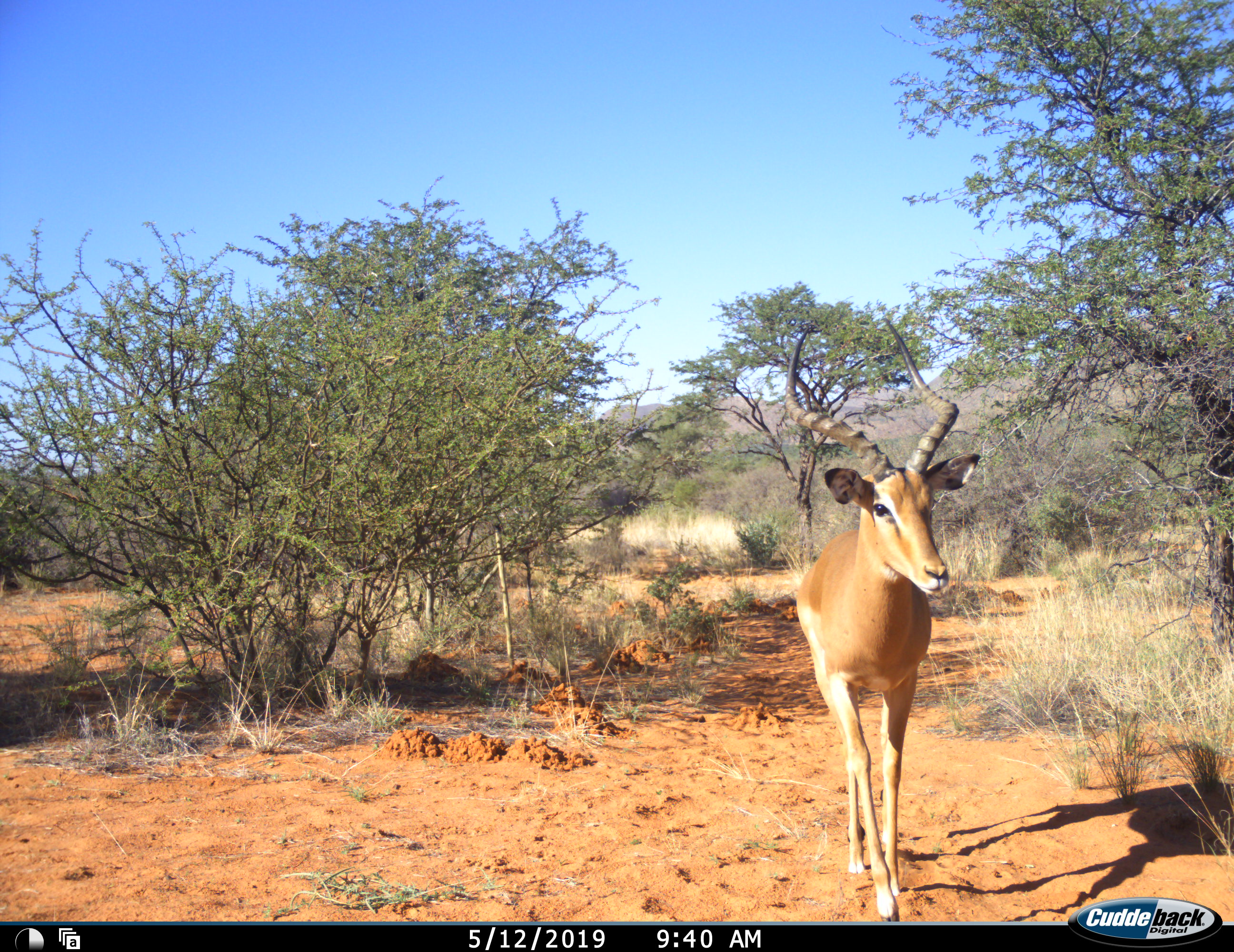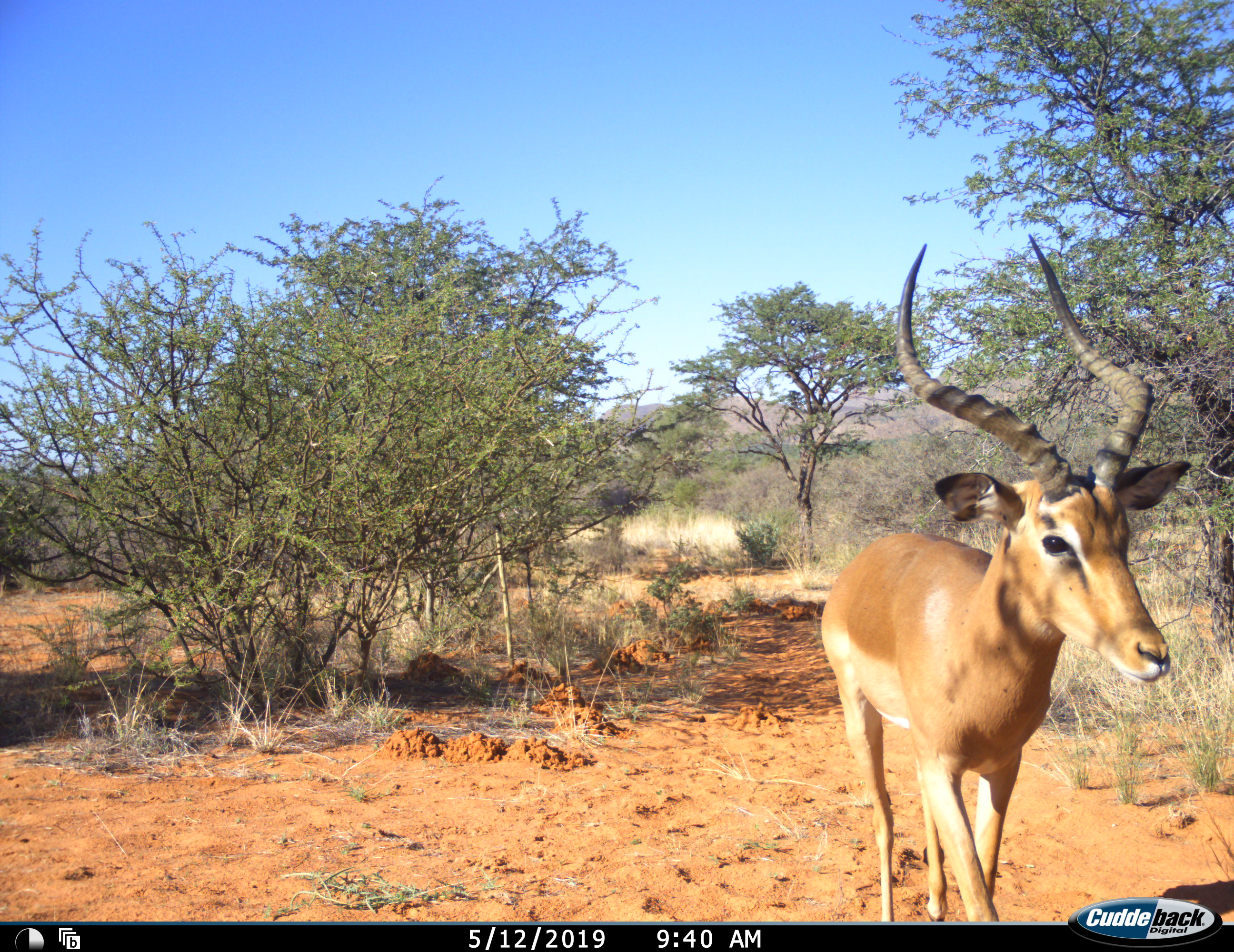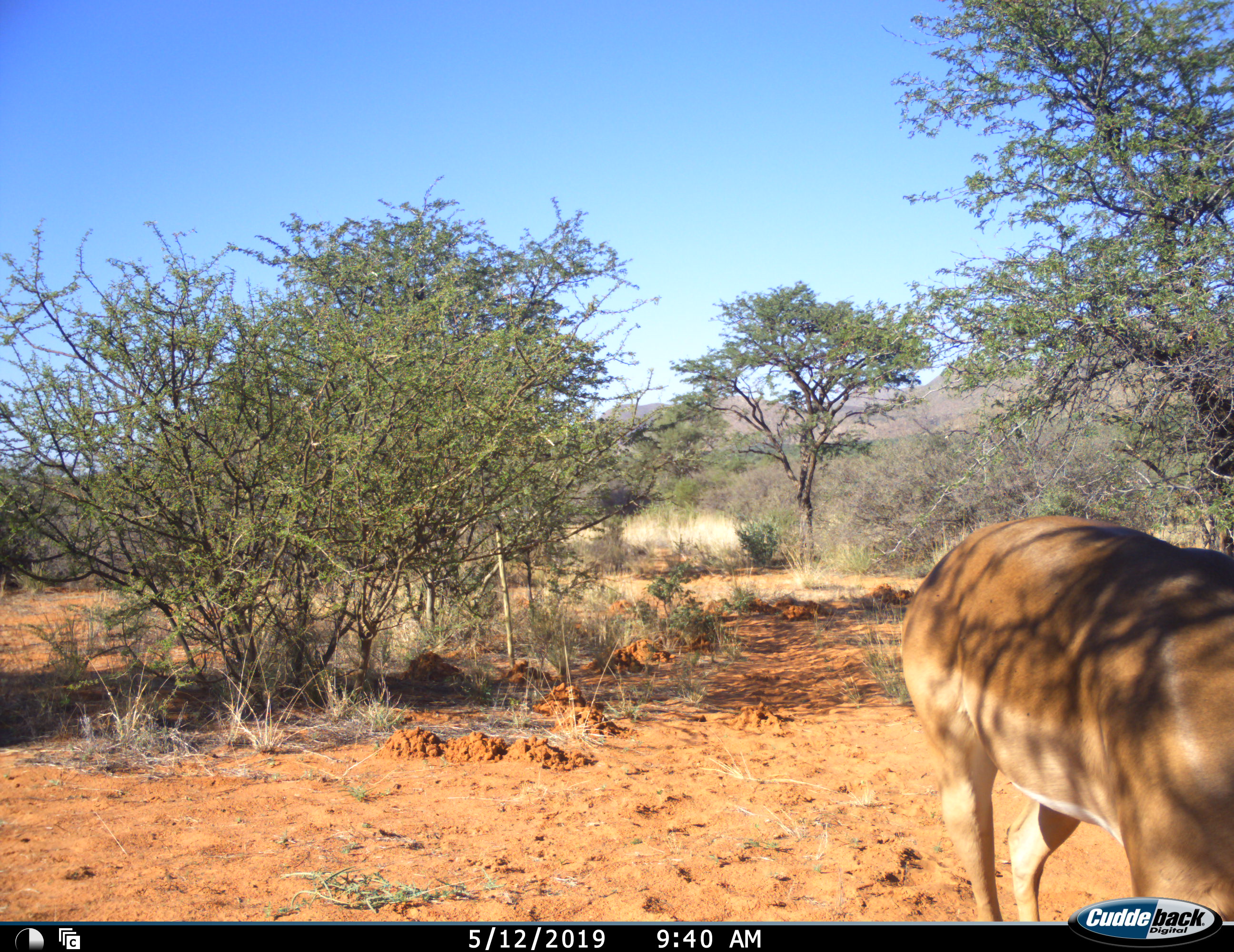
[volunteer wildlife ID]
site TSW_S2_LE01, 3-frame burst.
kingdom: Animalia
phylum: Chordata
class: Mammalia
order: Artiodactyla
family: Bovidae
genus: Aepyceros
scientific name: Aepyceros melampus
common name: impala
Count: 1.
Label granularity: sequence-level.